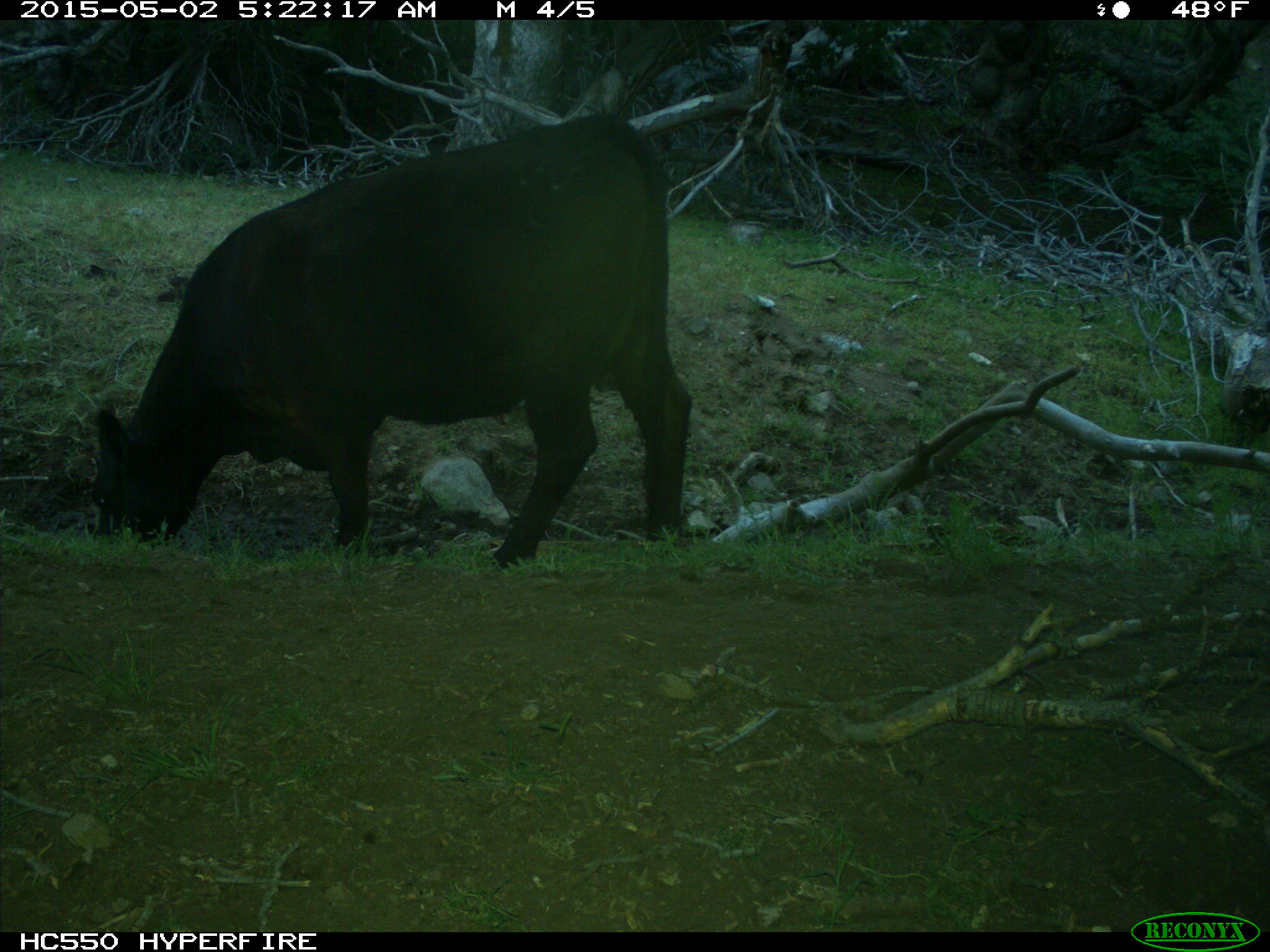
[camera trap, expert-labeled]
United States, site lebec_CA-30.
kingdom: Animalia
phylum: Chordata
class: Mammalia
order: Artiodactyla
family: Bovidae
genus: Bos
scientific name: Bos taurus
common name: domestic cow